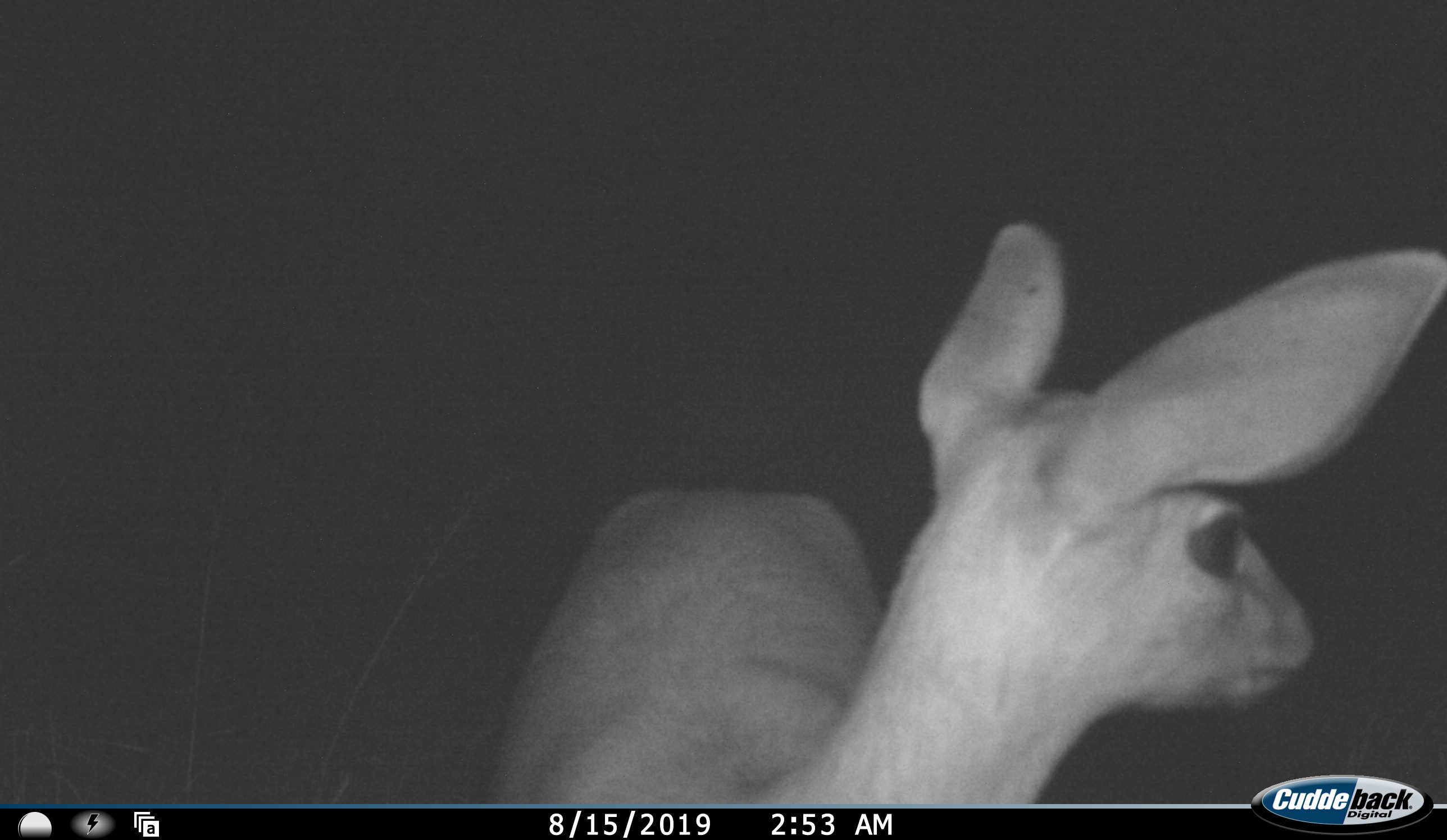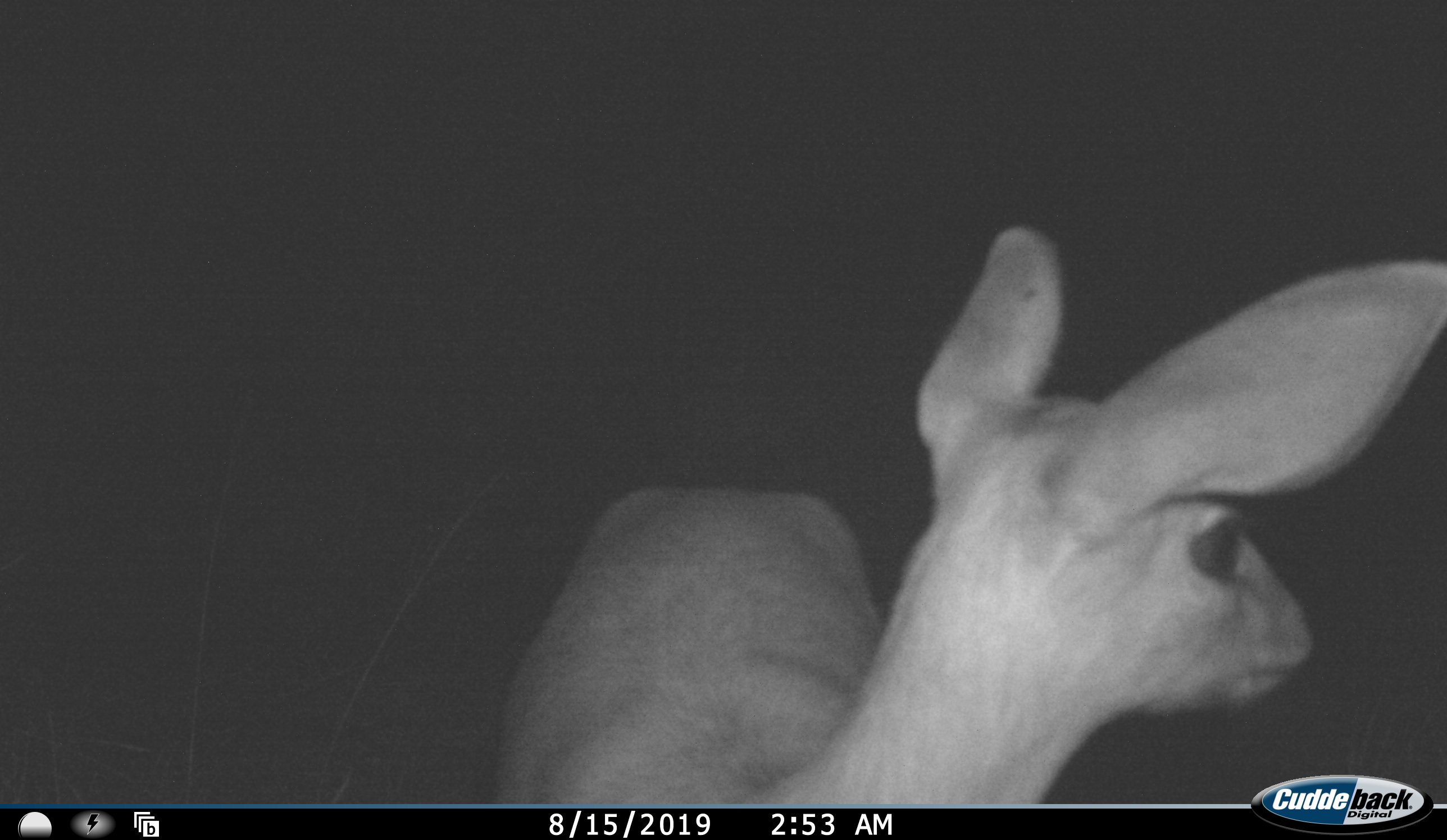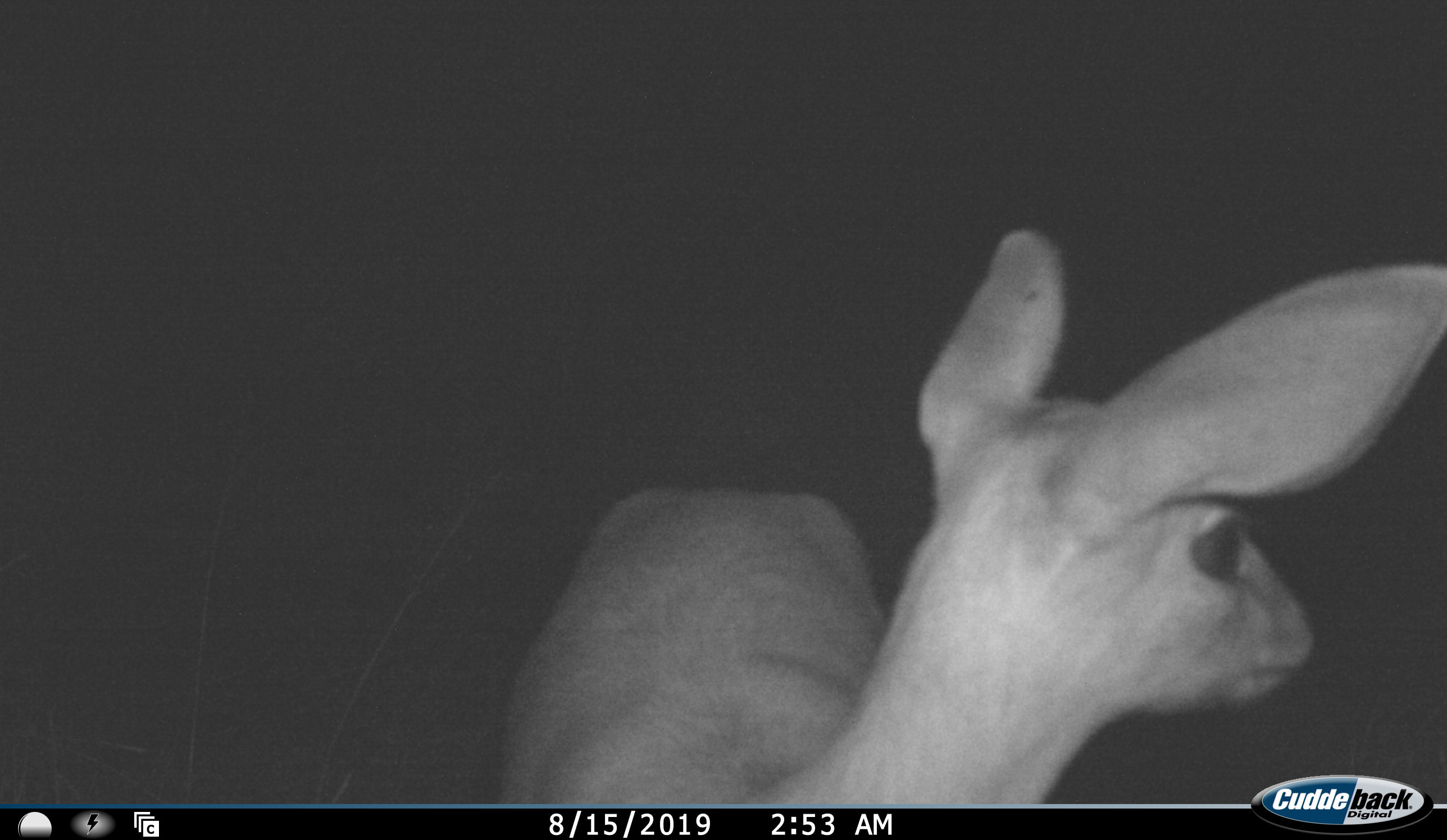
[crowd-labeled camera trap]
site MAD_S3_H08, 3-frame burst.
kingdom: Animalia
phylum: Chordata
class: Mammalia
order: Artiodactyla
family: Bovidae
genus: Raphicerus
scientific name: Raphicerus campestris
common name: steenbok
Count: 1.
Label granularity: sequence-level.